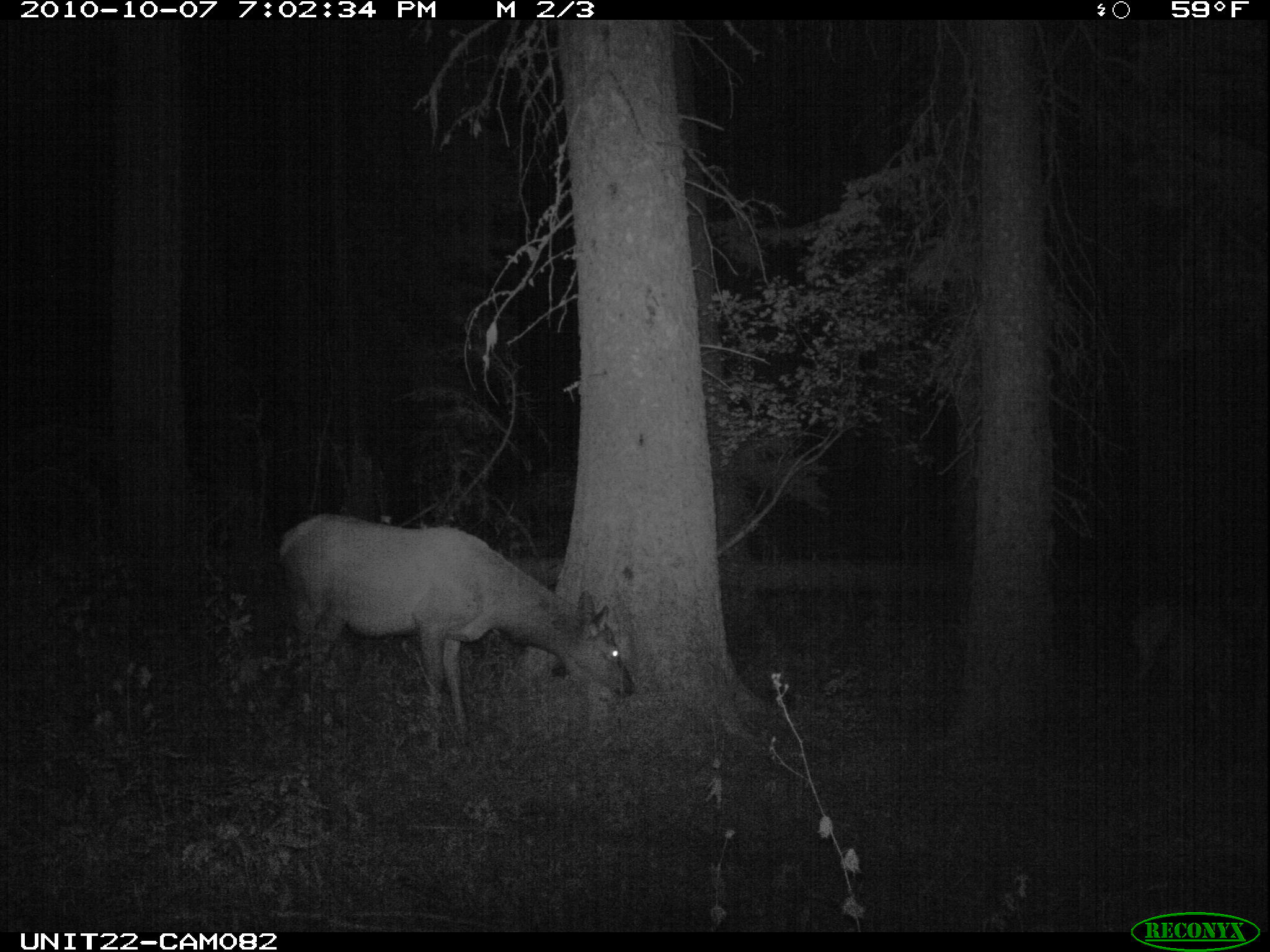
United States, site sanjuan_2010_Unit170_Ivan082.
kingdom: Animalia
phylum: Chordata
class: Mammalia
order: Artiodactyla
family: Cervidae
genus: Cervus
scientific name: Cervus elaphus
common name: red deer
Cervus elaphus (red deer).